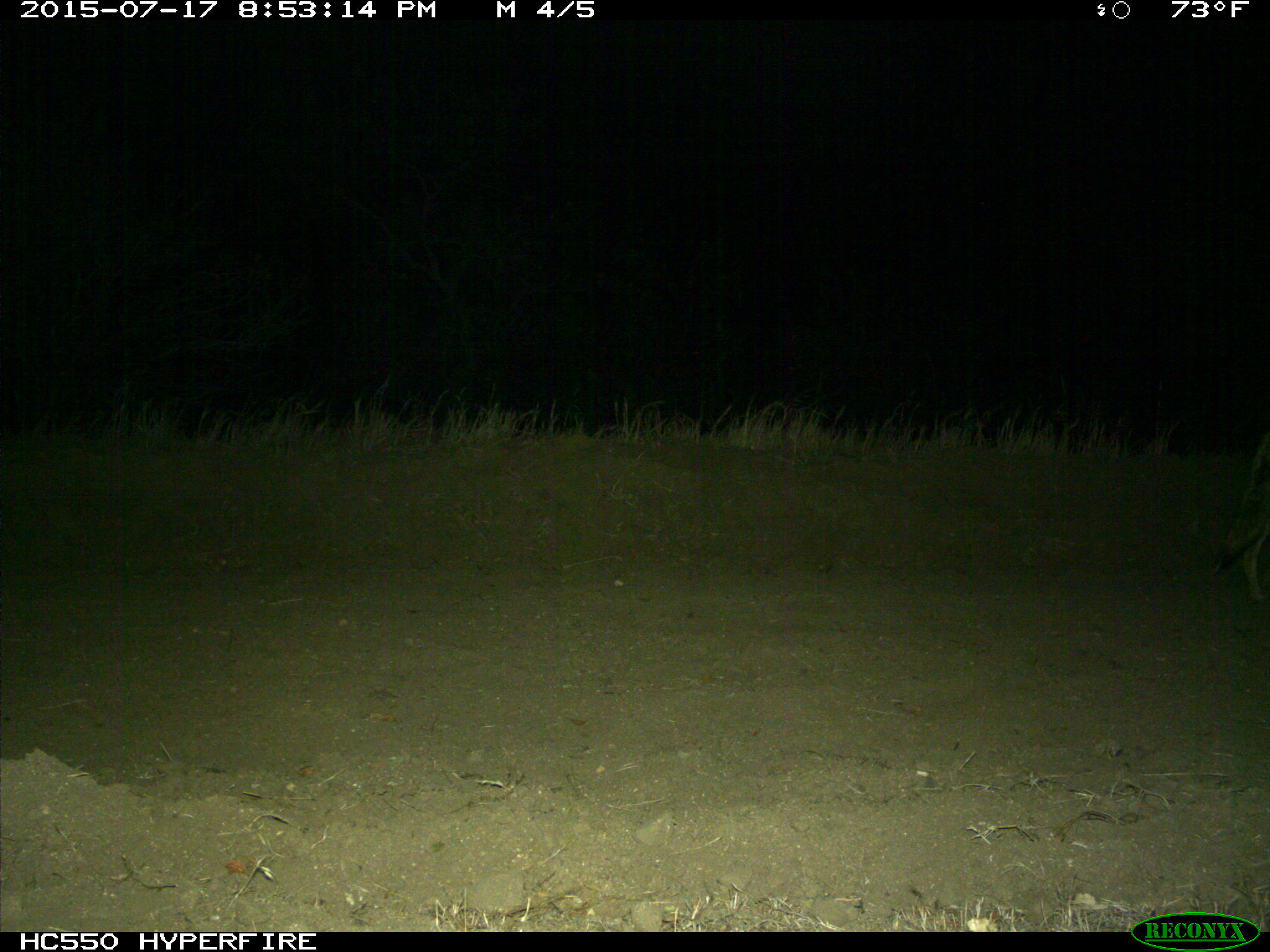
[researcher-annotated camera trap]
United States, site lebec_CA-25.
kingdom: Animalia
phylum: Chordata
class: Mammalia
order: Carnivora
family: Canidae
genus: Canis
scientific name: Canis latrans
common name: coyote